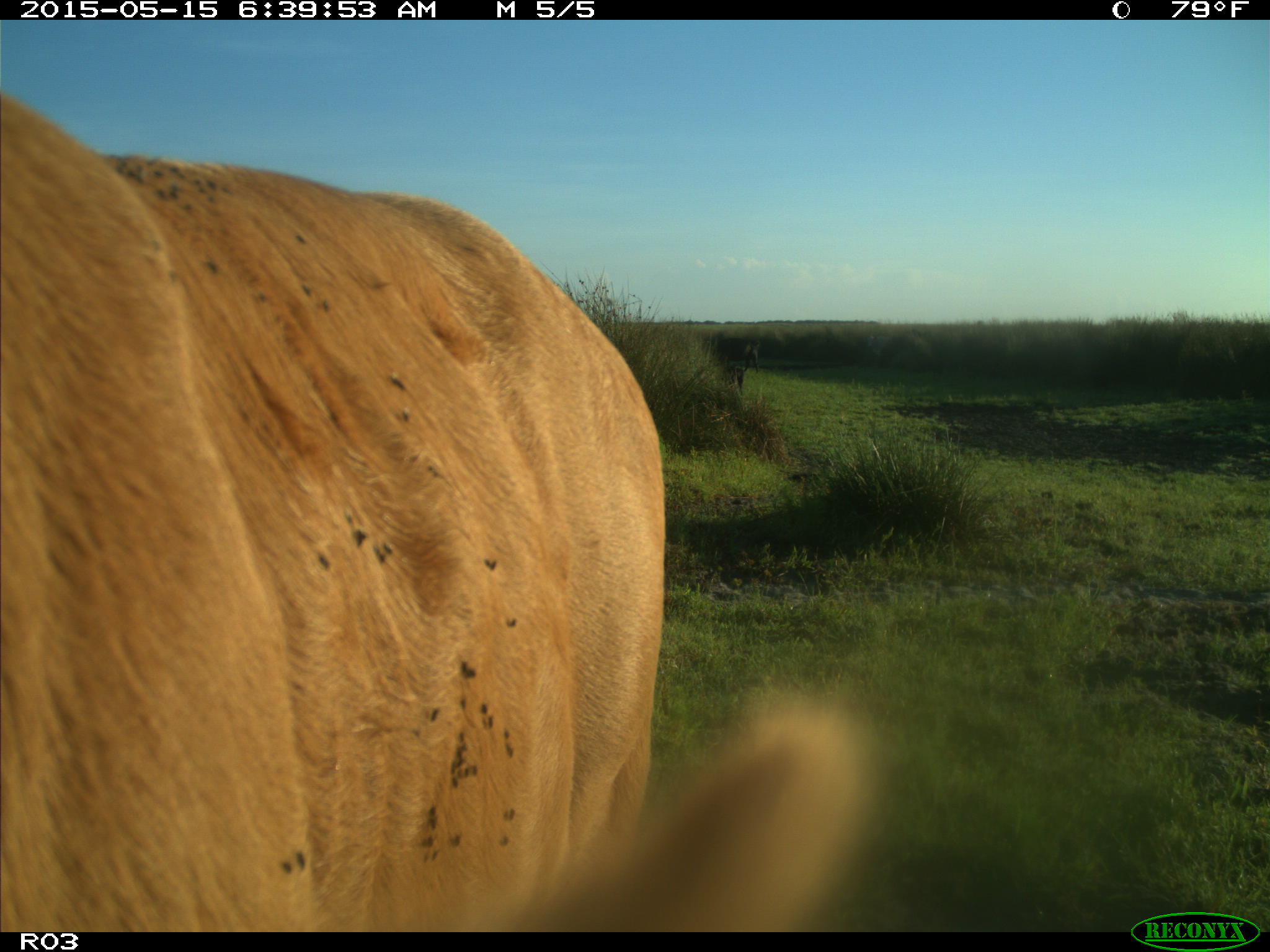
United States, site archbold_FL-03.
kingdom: Animalia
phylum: Chordata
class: Mammalia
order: Artiodactyla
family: Bovidae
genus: Bos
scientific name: Bos taurus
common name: domestic cow